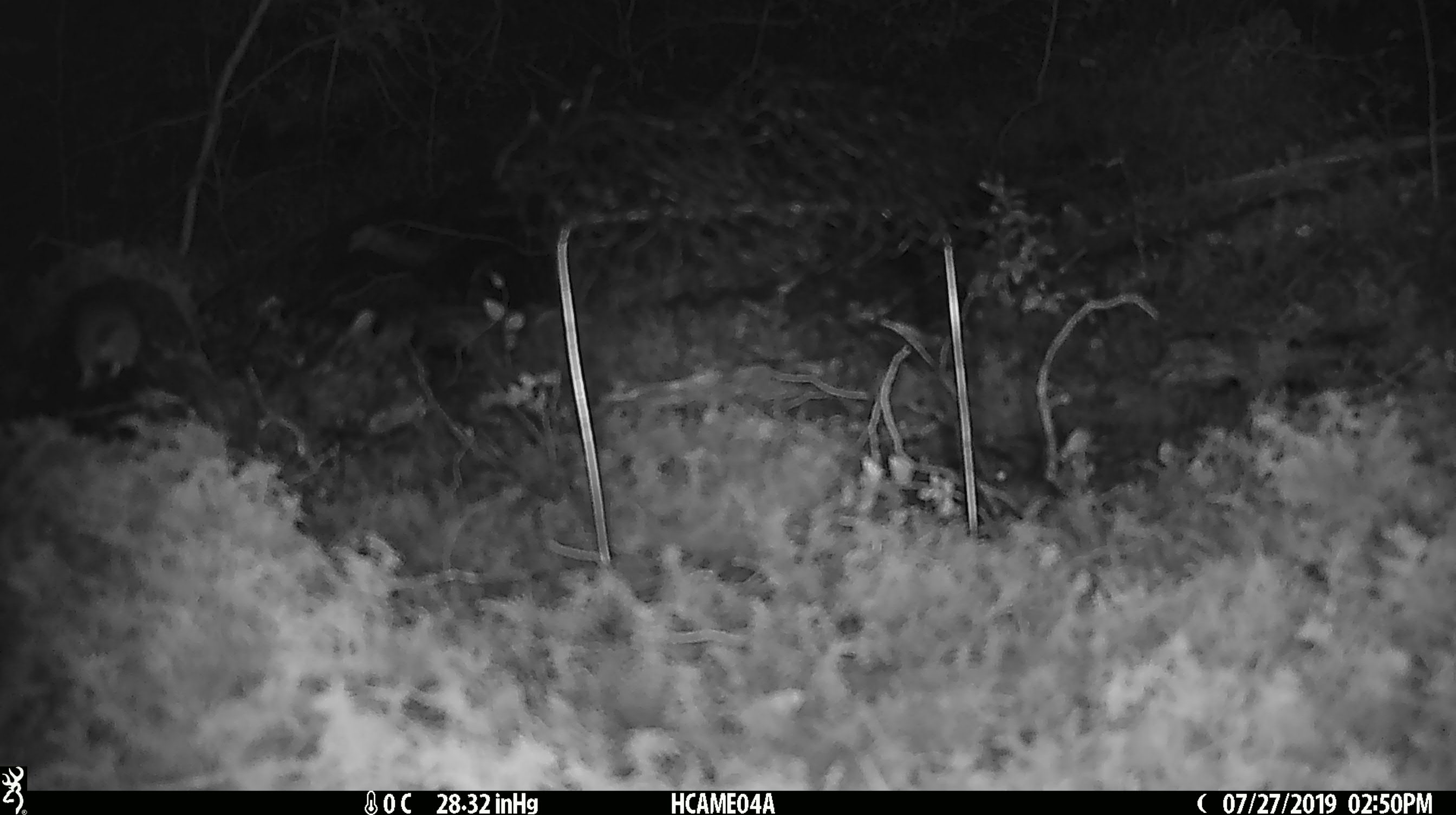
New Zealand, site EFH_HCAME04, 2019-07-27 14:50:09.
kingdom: Animalia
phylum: Chordata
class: Mammalia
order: Rodentia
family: Muridae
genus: Mus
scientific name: Mus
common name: mouse